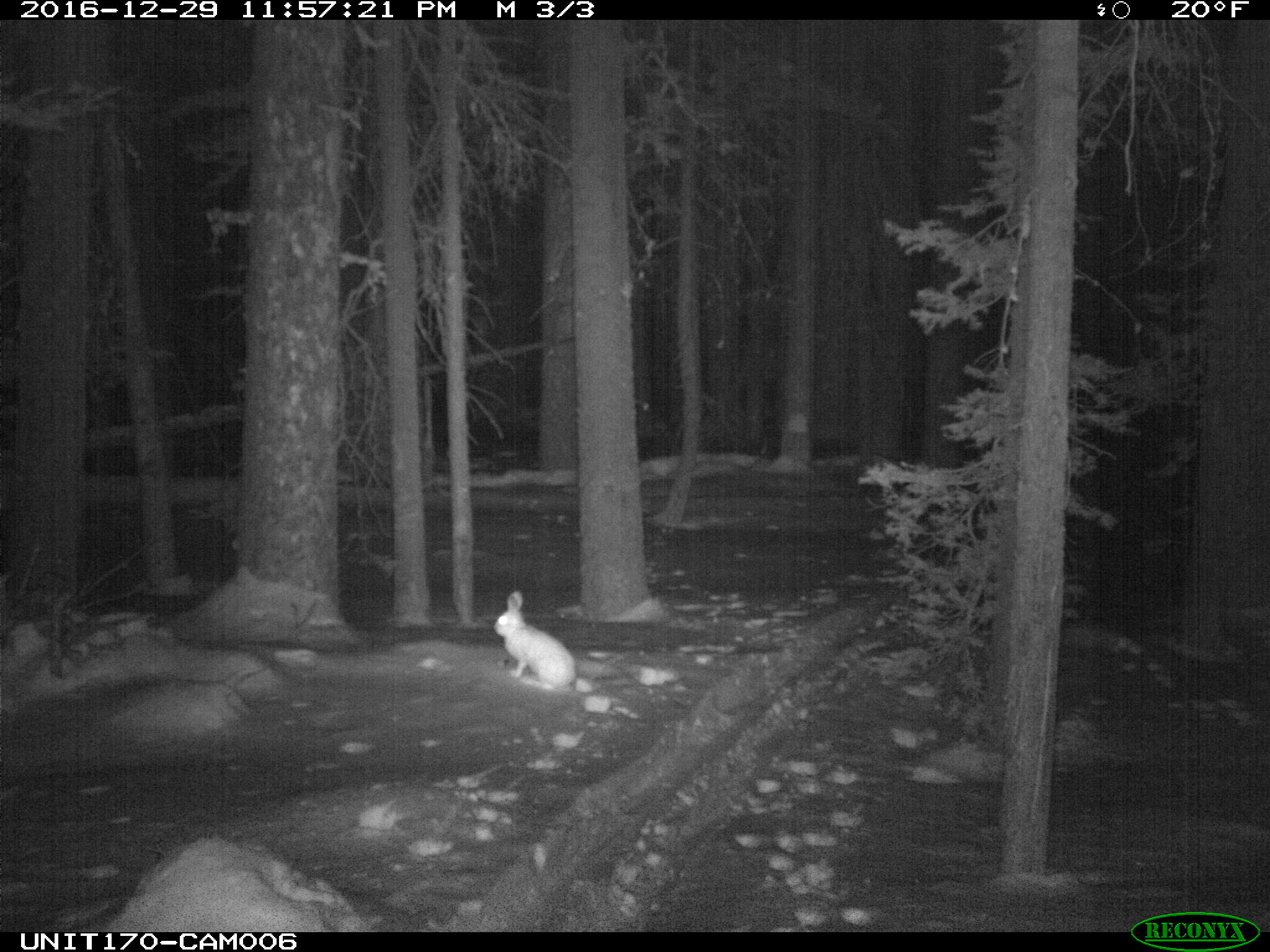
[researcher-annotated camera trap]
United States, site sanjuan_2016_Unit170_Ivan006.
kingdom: Animalia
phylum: Chordata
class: Mammalia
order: Lagomorpha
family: Leporidae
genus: Lepus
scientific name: Lepus americanus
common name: snowshoe hare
Lepus americanus (snowshoe hare).